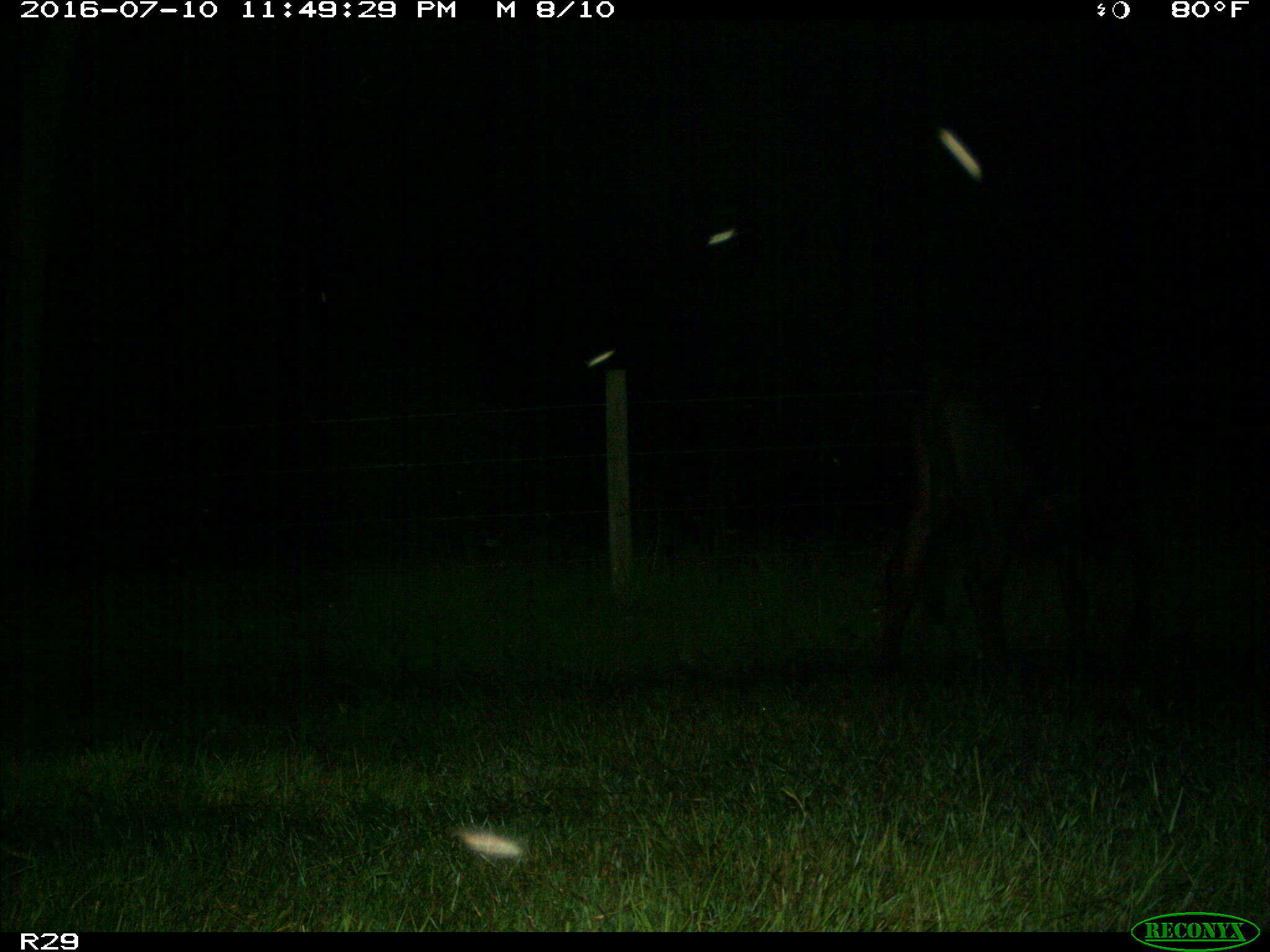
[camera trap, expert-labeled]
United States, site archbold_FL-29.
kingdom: Animalia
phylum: Chordata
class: Mammalia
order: Artiodactyla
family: Bovidae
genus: Bos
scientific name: Bos taurus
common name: domestic cow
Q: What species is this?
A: Bos taurus (domestic cow).